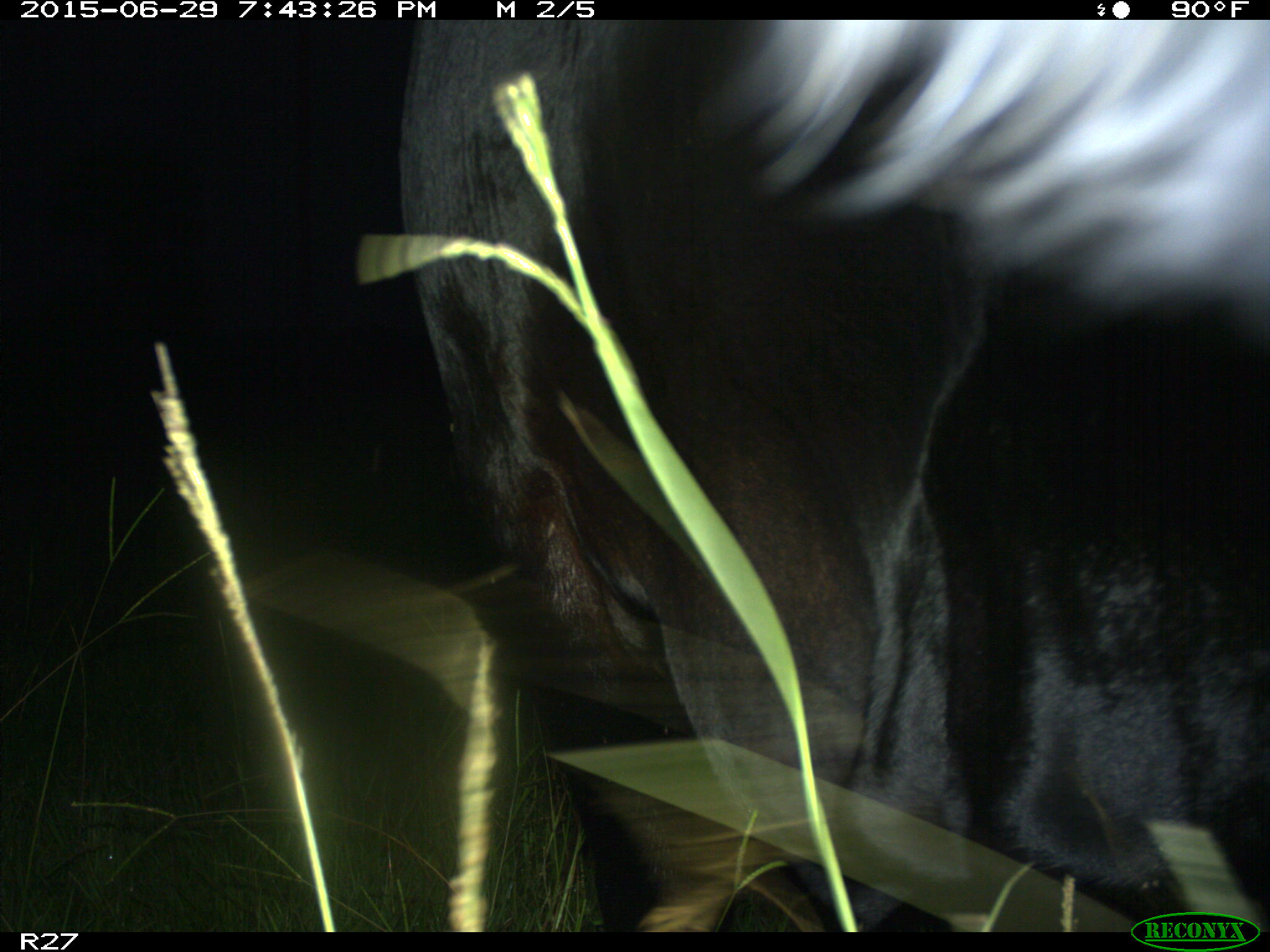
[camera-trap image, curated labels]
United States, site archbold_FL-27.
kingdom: Animalia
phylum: Chordata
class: Mammalia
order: Artiodactyla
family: Bovidae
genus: Bos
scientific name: Bos taurus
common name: domestic cow